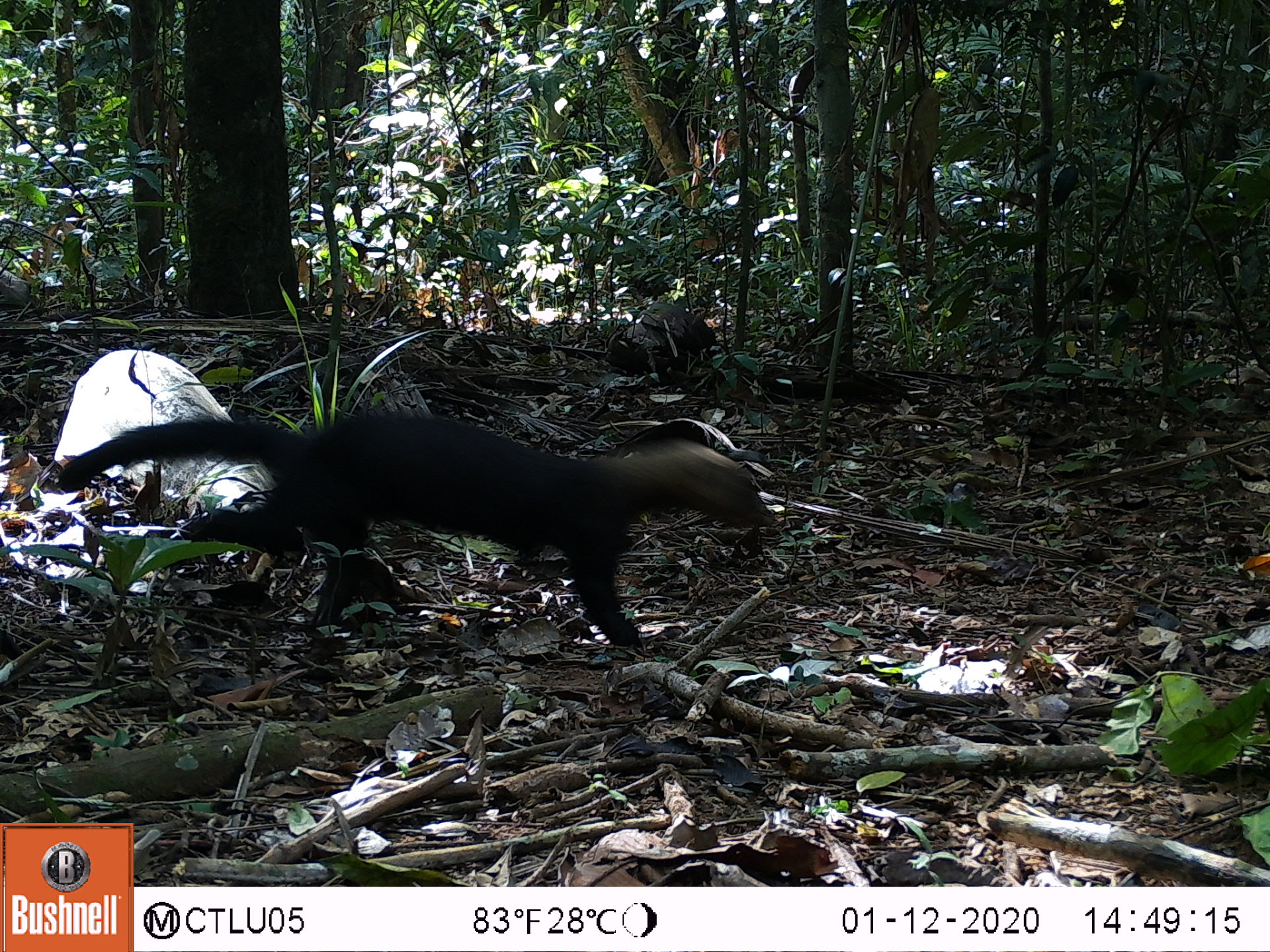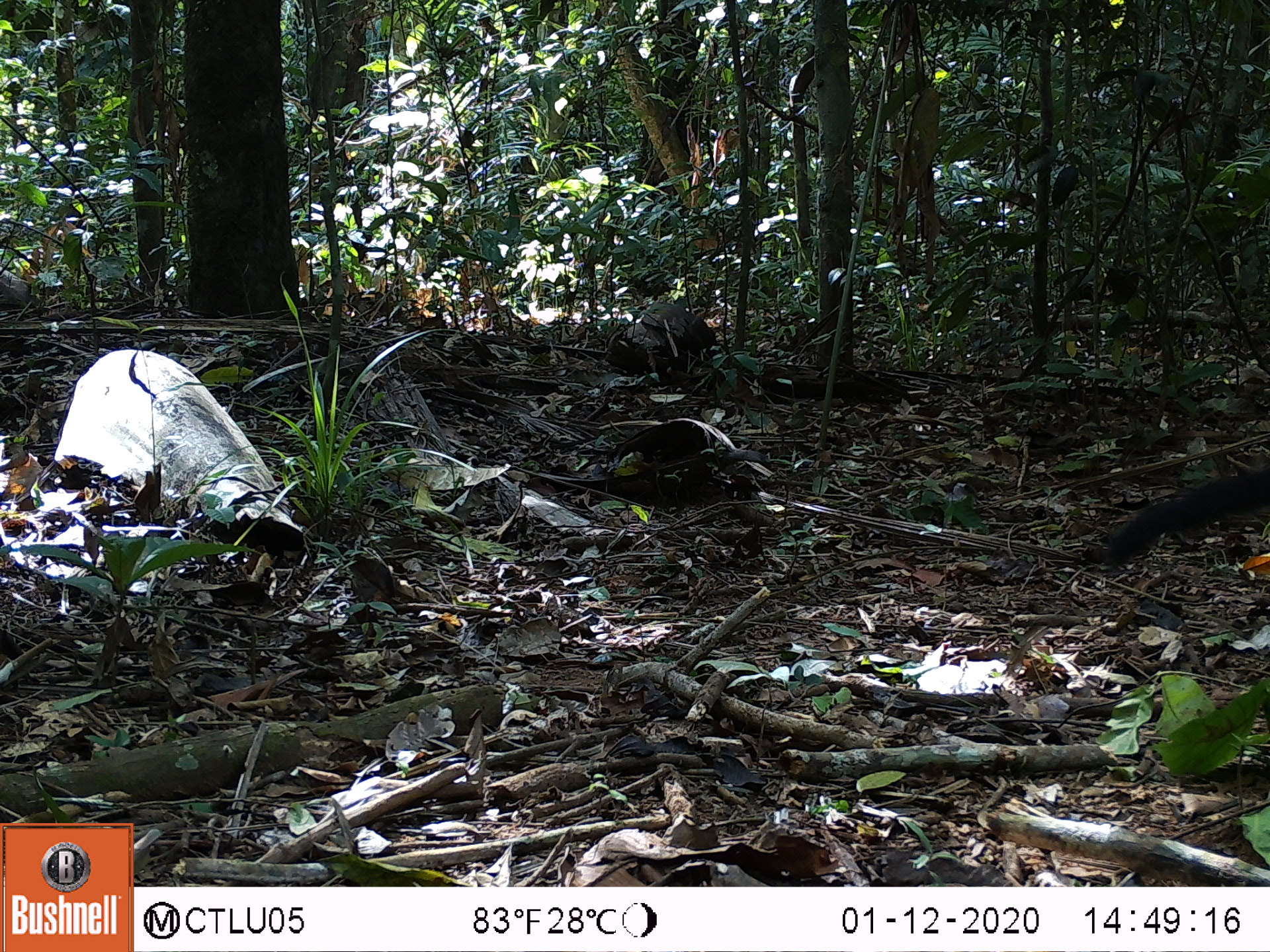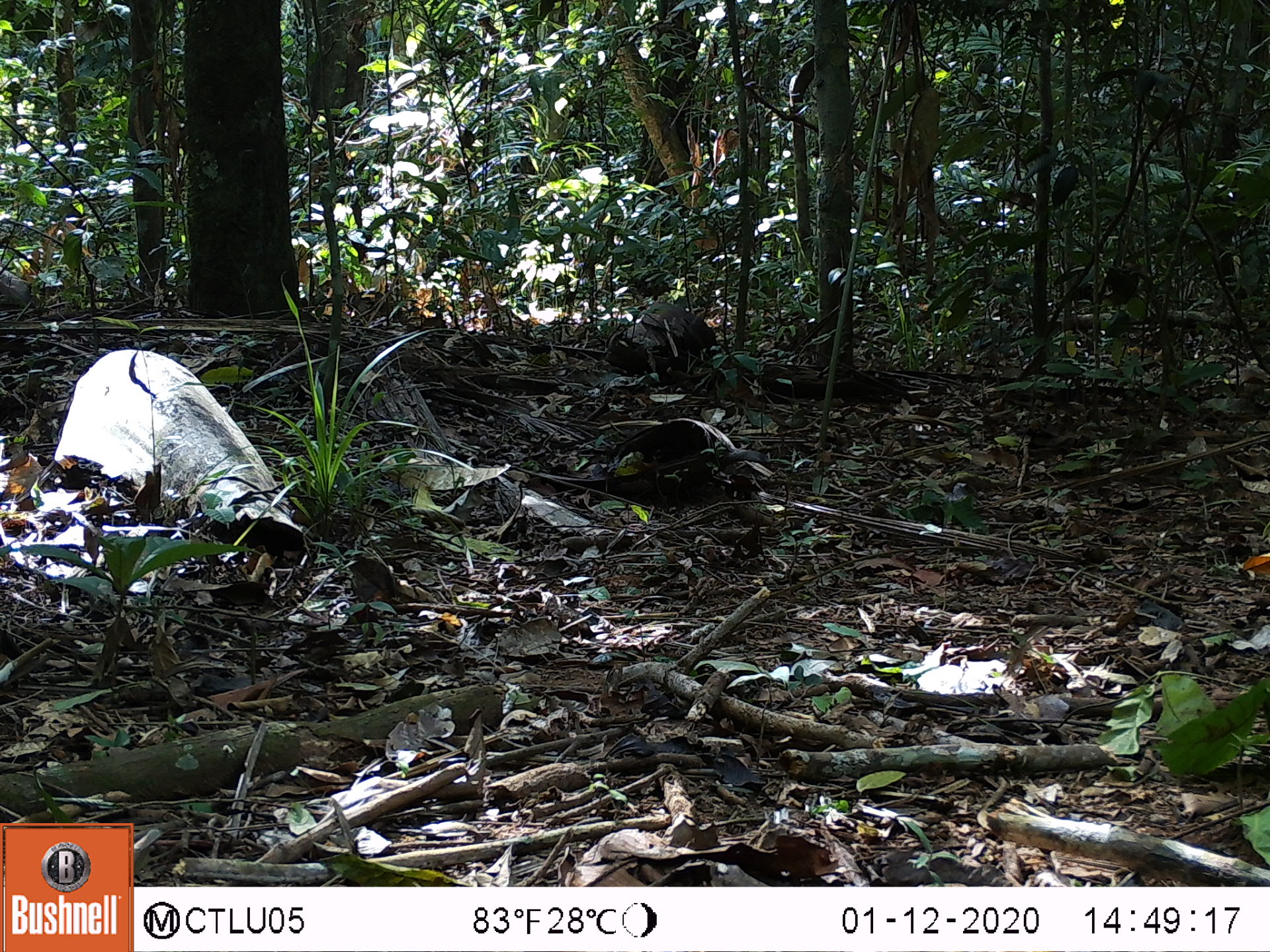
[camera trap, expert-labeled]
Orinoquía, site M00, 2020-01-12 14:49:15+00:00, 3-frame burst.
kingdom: Animalia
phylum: Chordata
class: Mammalia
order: Carnivora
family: Mustelidae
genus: Eira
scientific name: Eira barbara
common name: tayra